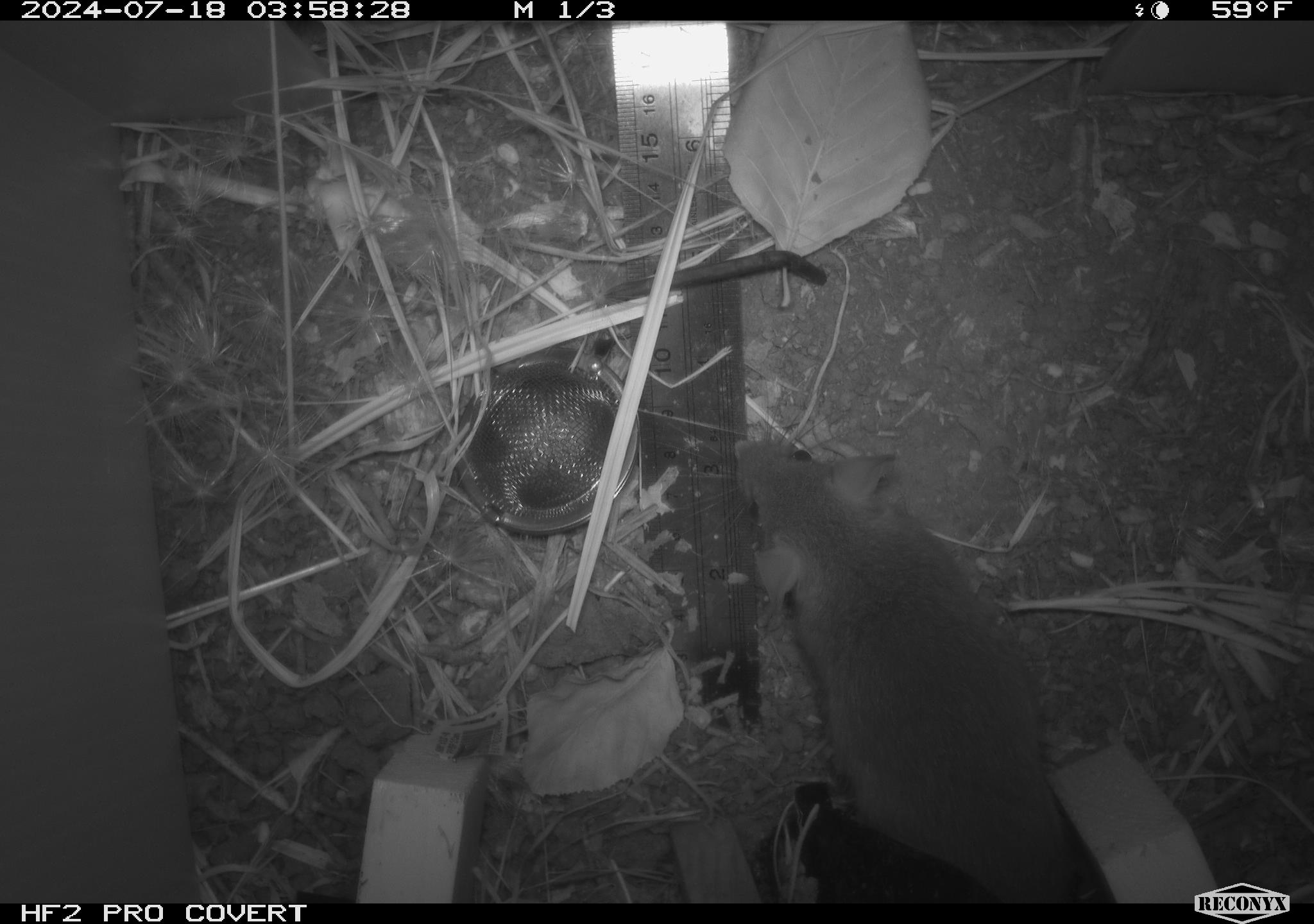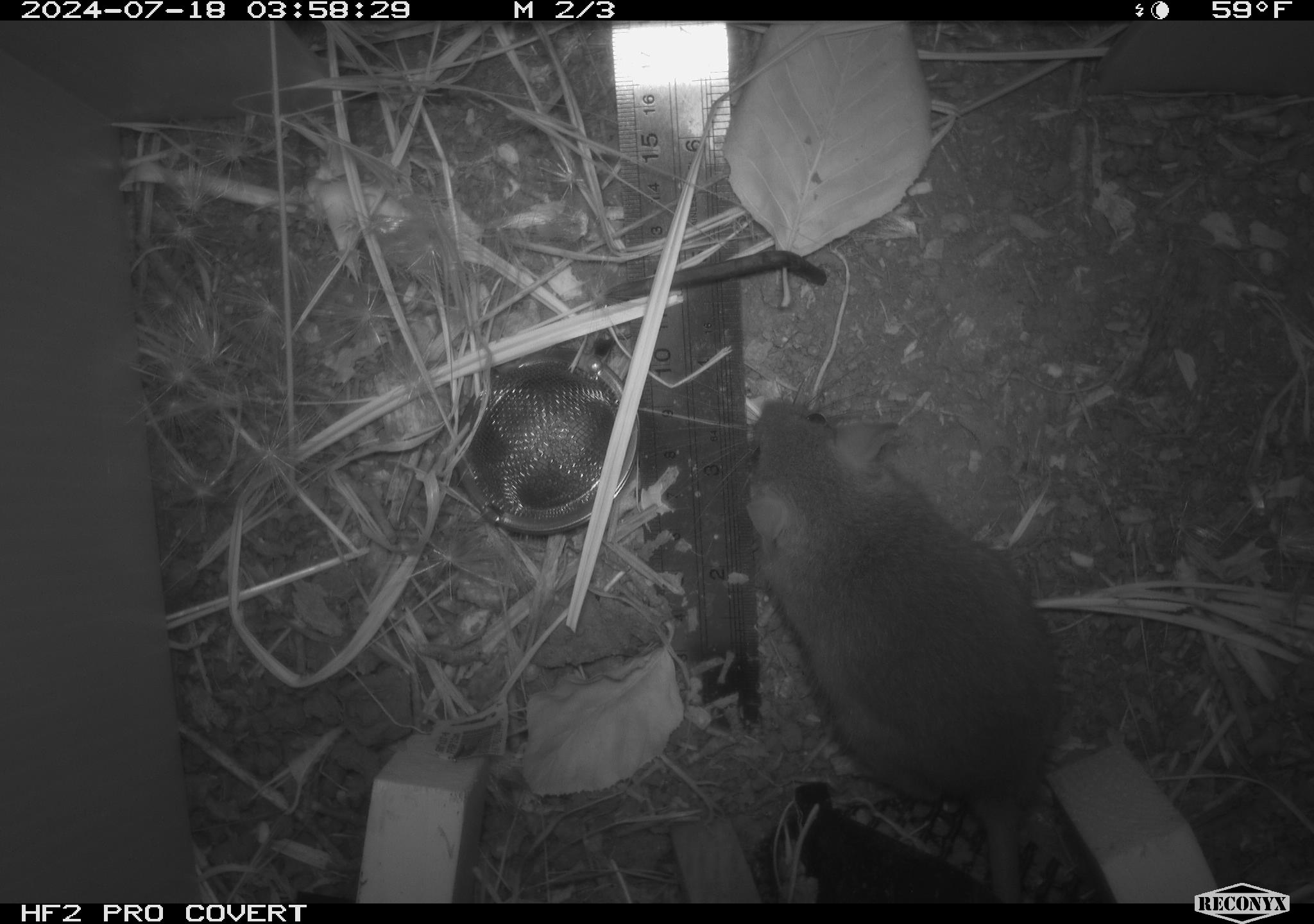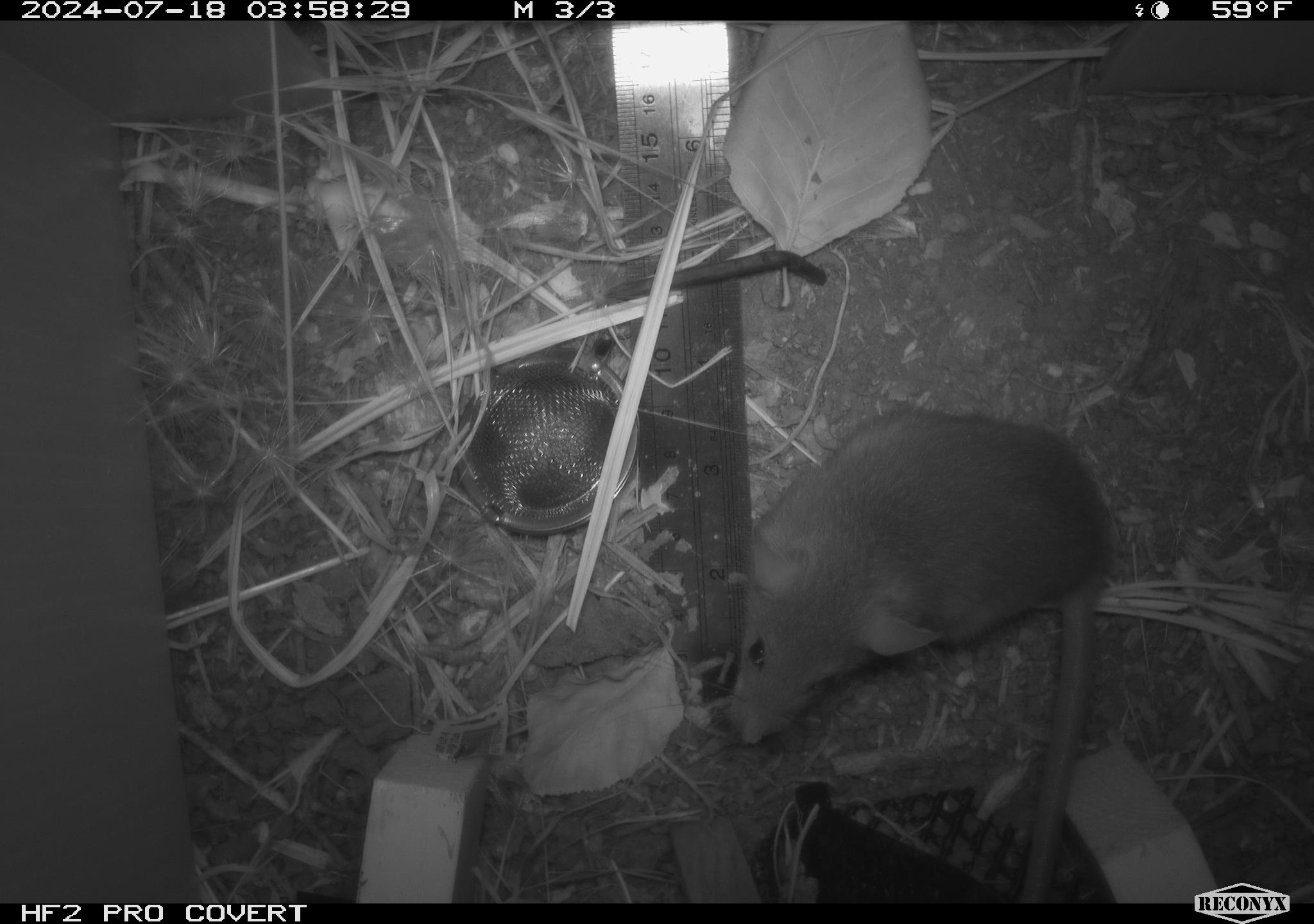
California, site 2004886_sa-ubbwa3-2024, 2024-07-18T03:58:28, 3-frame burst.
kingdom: Animalia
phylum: Chordata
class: Mammalia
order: Rodentia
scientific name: Rodentia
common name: mouse species